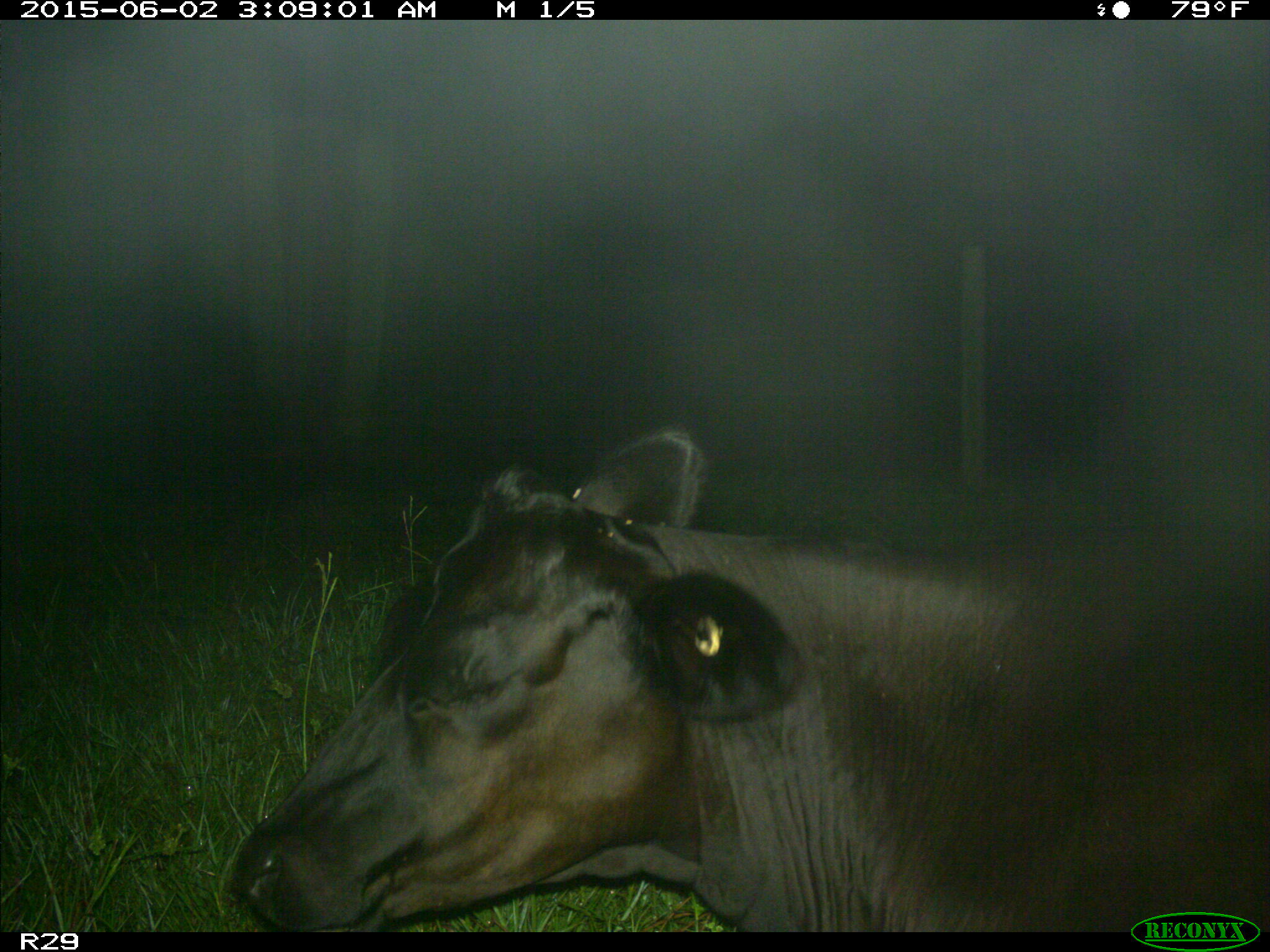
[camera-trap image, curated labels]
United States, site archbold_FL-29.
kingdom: Animalia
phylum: Chordata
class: Mammalia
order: Artiodactyla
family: Bovidae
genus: Bos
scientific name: Bos taurus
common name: domestic cow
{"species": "Bos taurus (domestic cow)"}